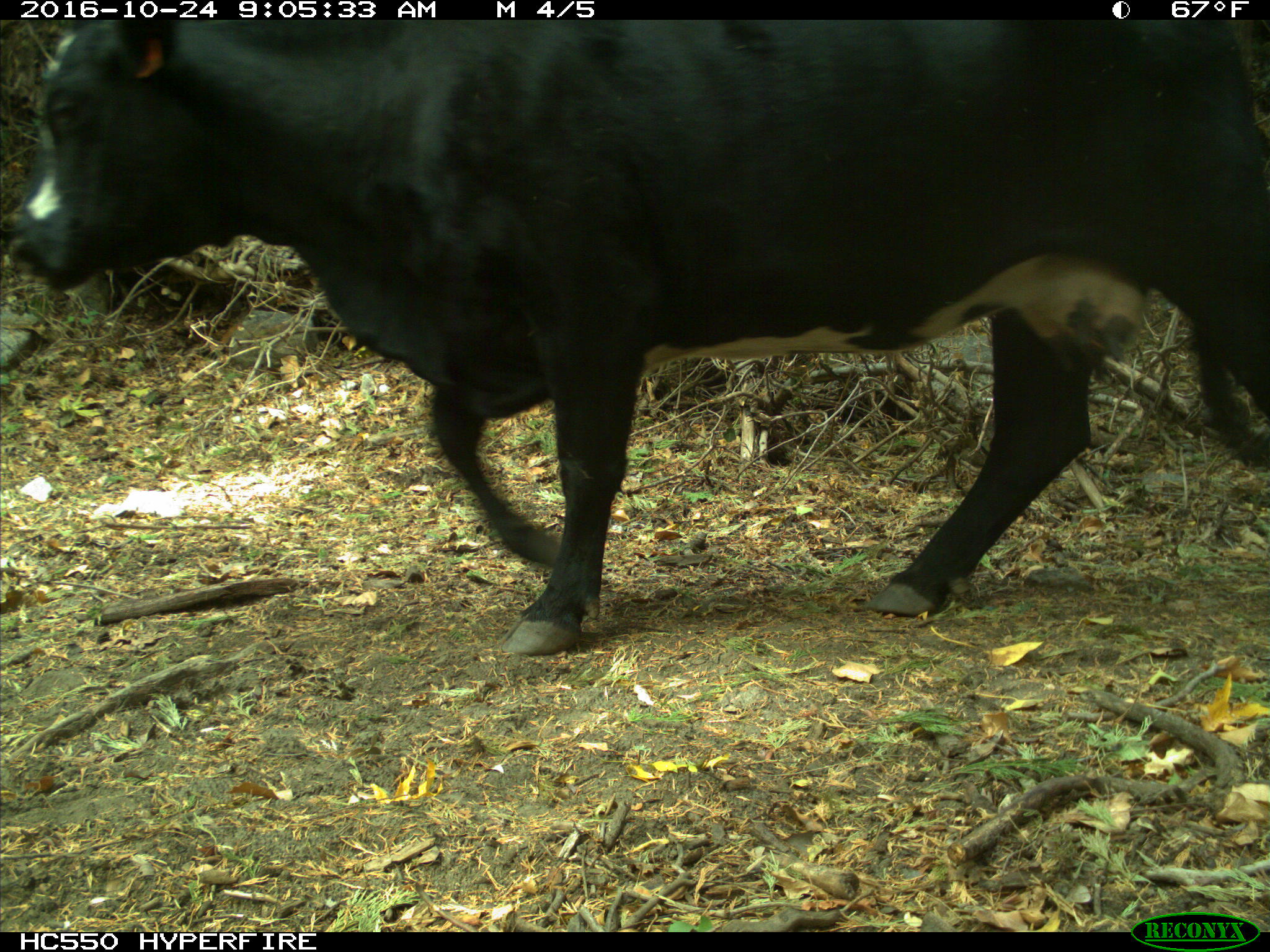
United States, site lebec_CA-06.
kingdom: Animalia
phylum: Chordata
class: Mammalia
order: Artiodactyla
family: Bovidae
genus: Bos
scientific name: Bos taurus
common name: domestic cow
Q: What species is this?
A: Bos taurus (domestic cow).